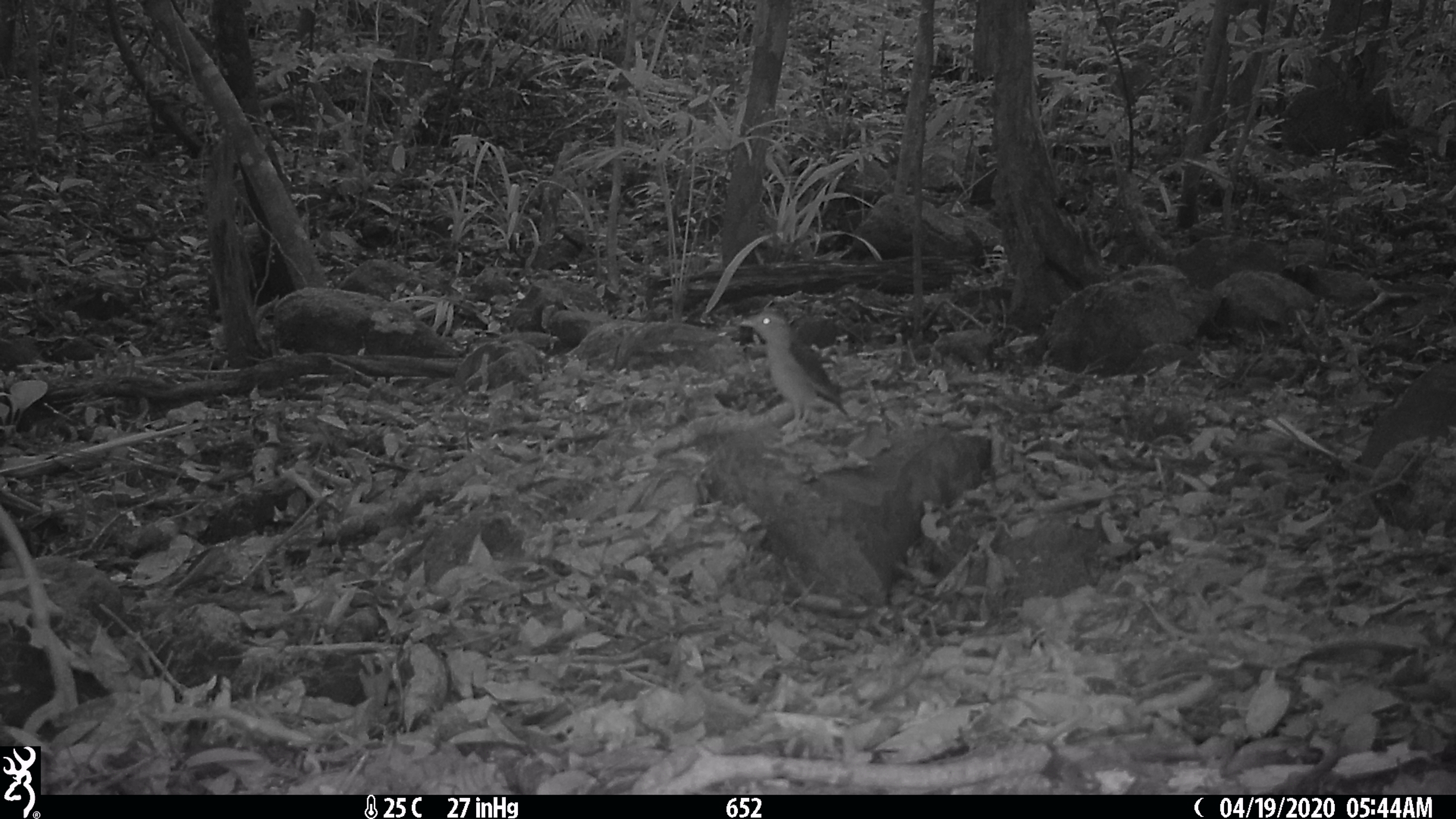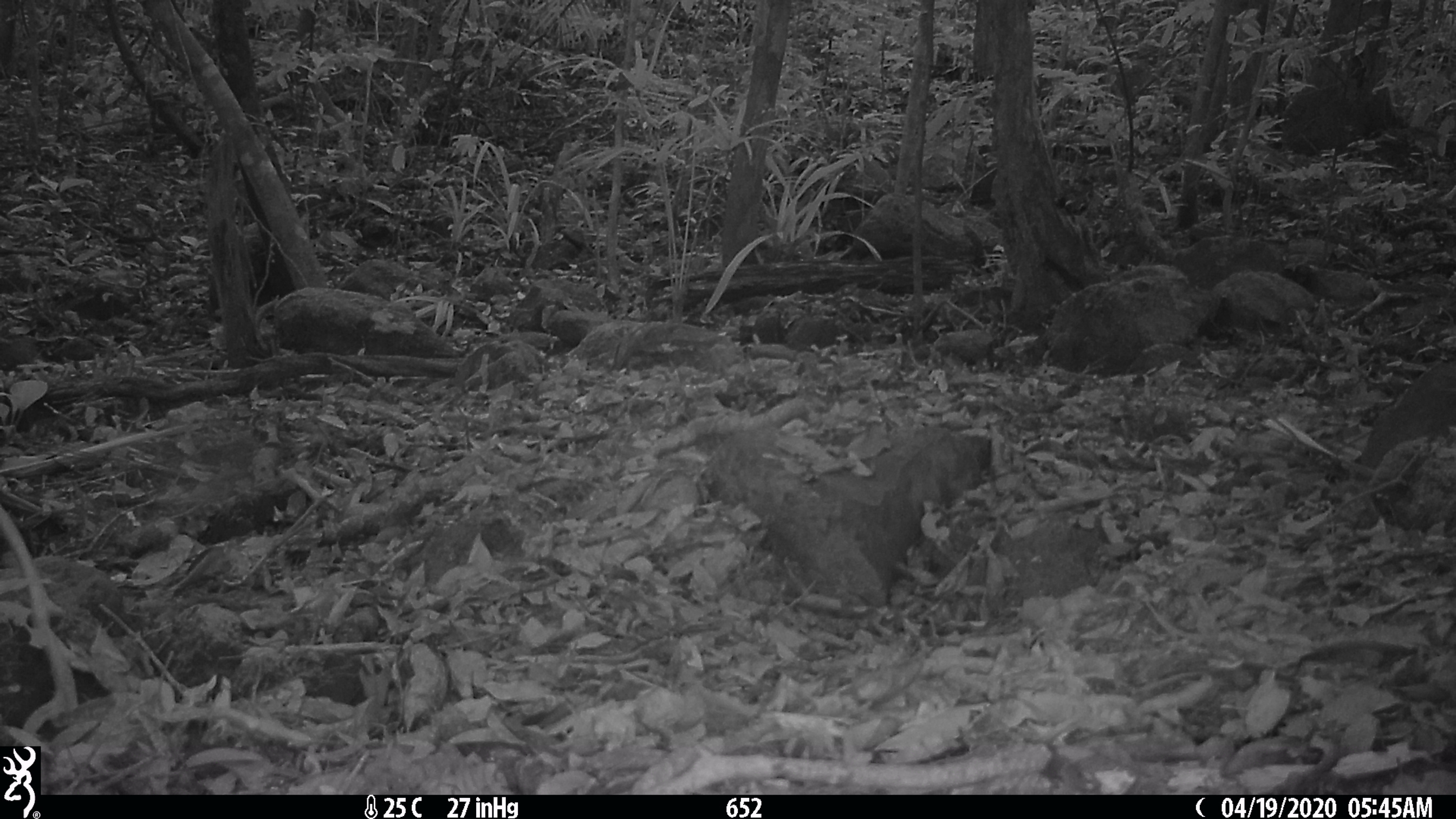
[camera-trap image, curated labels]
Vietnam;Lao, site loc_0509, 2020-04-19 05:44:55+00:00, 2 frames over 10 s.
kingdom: Animalia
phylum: Chordata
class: Aves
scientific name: Aves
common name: bird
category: unidentified bird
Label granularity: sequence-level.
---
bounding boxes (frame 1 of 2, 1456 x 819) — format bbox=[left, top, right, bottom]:
unidentified bird: bbox=[738, 310, 849, 432]